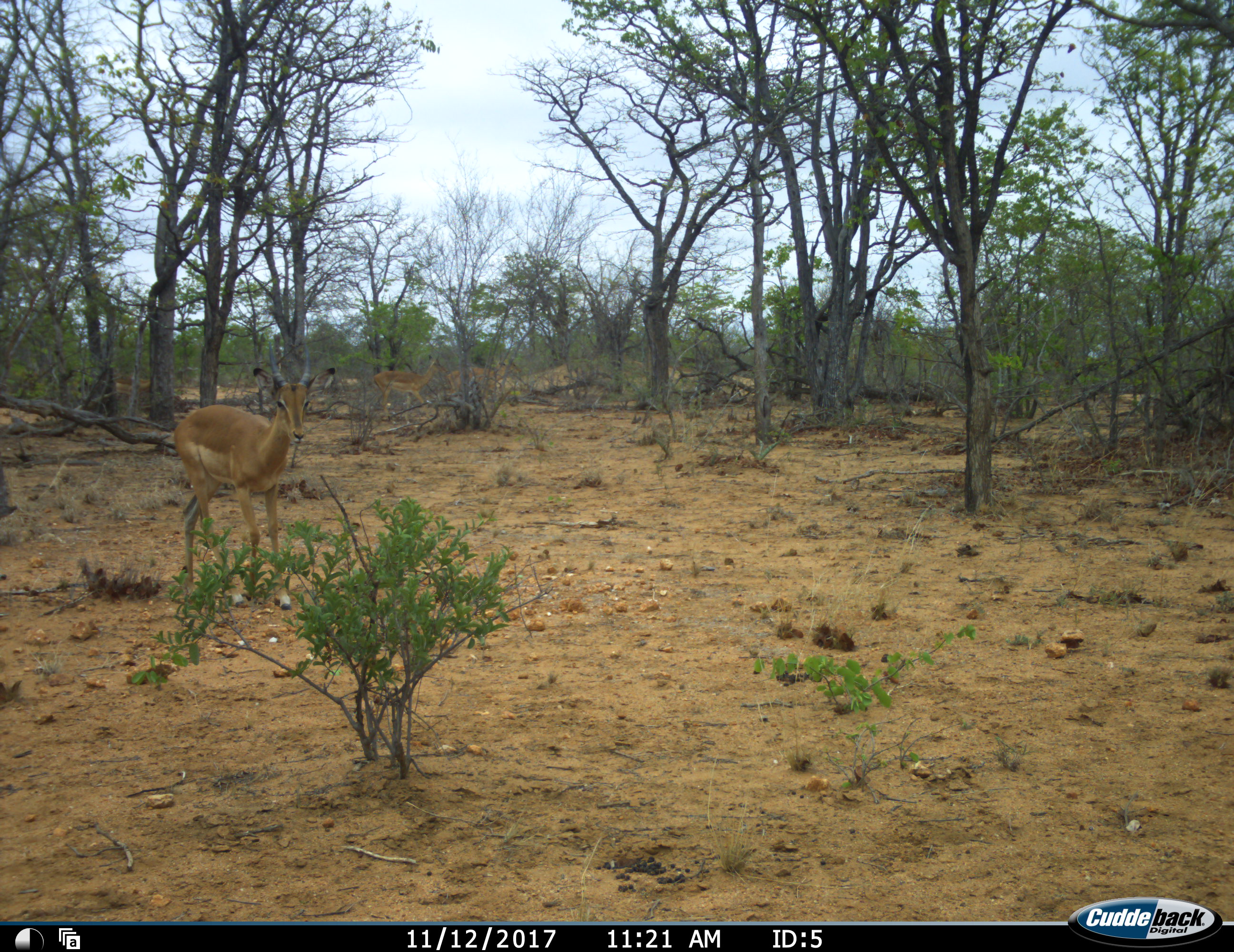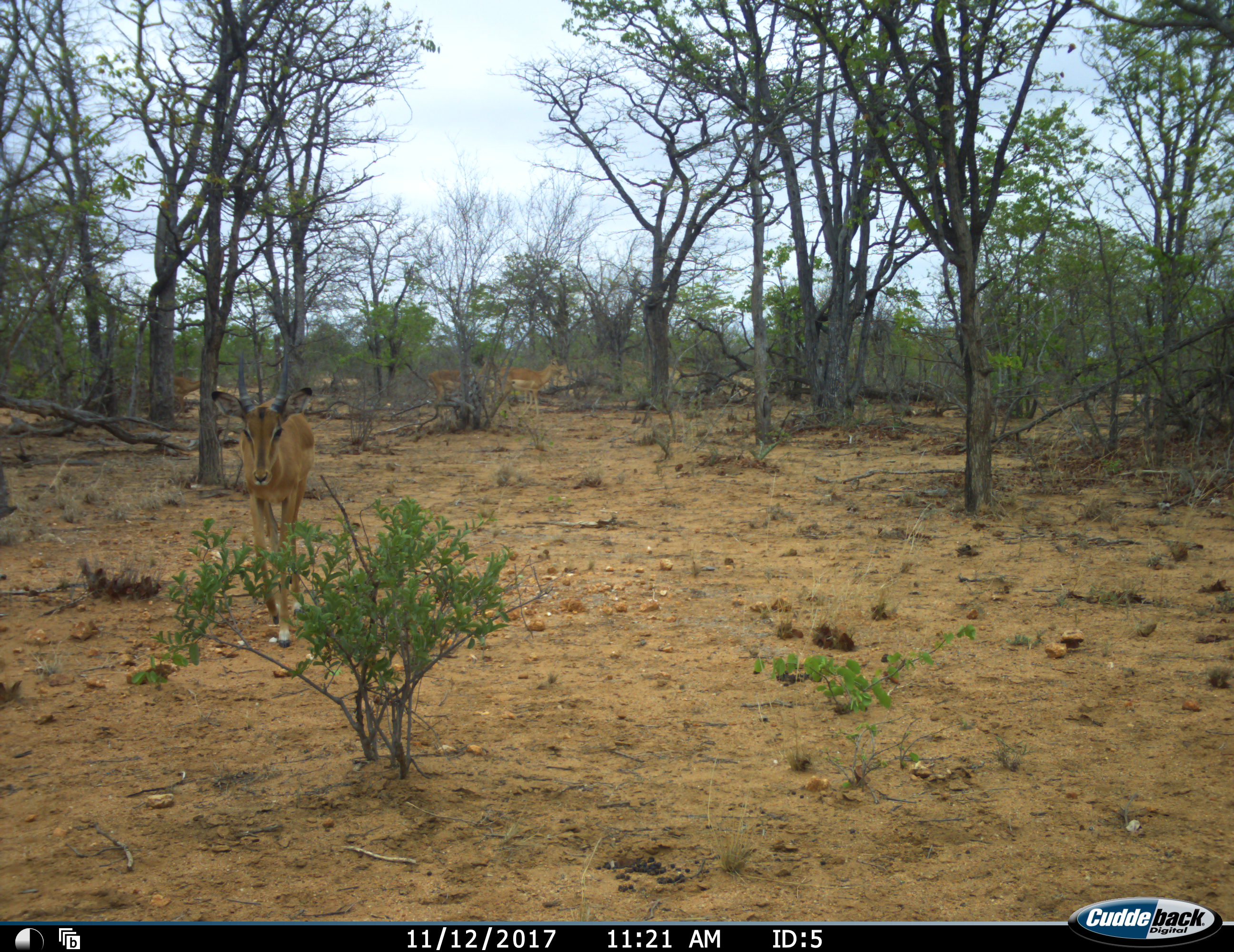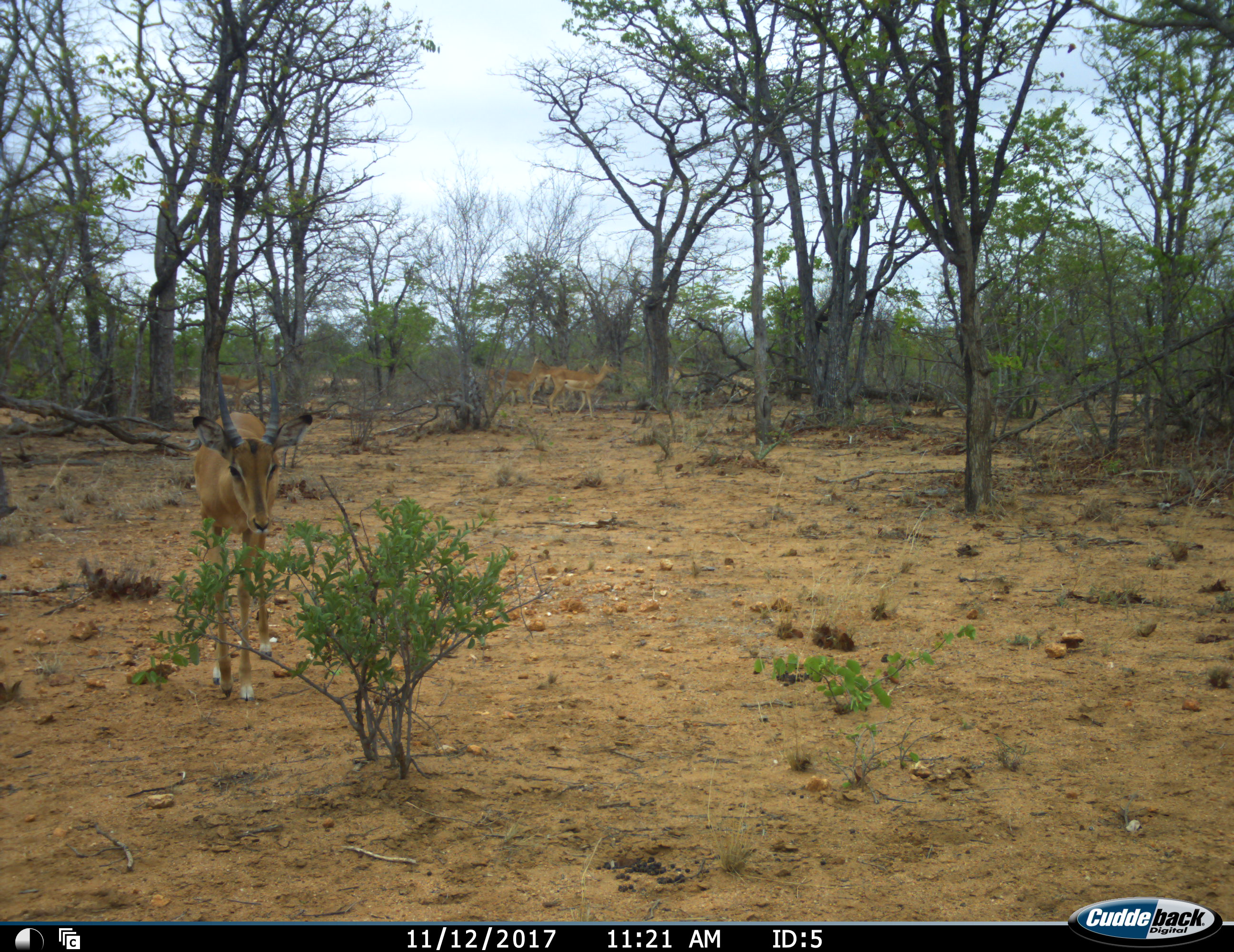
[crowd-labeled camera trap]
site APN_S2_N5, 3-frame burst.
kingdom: Animalia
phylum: Chordata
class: Mammalia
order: Artiodactyla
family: Bovidae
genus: Aepyceros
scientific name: Aepyceros melampus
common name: impala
Impala (Aepyceros melampus), count 4. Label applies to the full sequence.